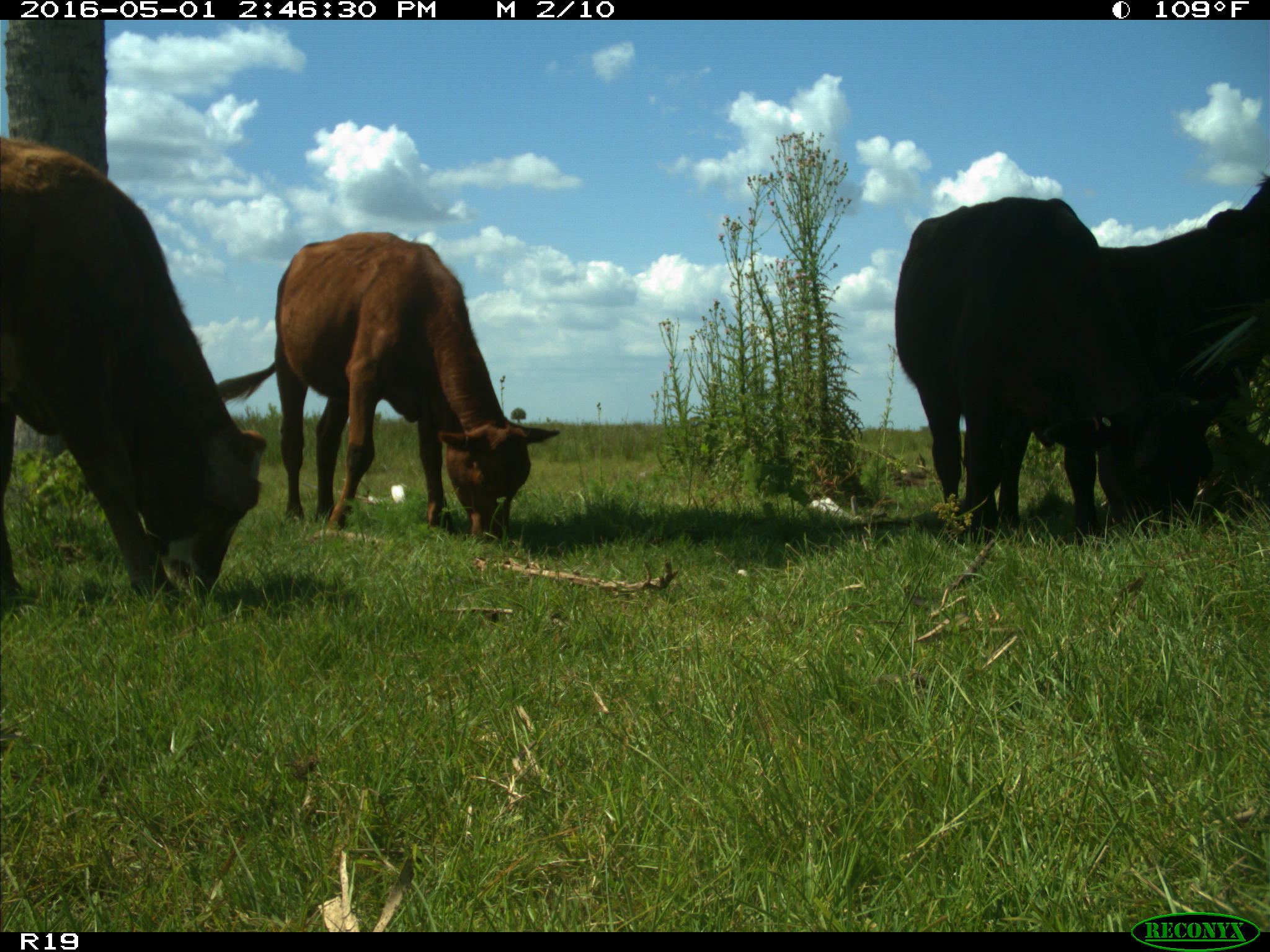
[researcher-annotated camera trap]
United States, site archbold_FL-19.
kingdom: Animalia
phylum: Chordata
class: Mammalia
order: Artiodactyla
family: Bovidae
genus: Bos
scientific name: Bos taurus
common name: domestic cow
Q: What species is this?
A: Bos taurus (domestic cow).